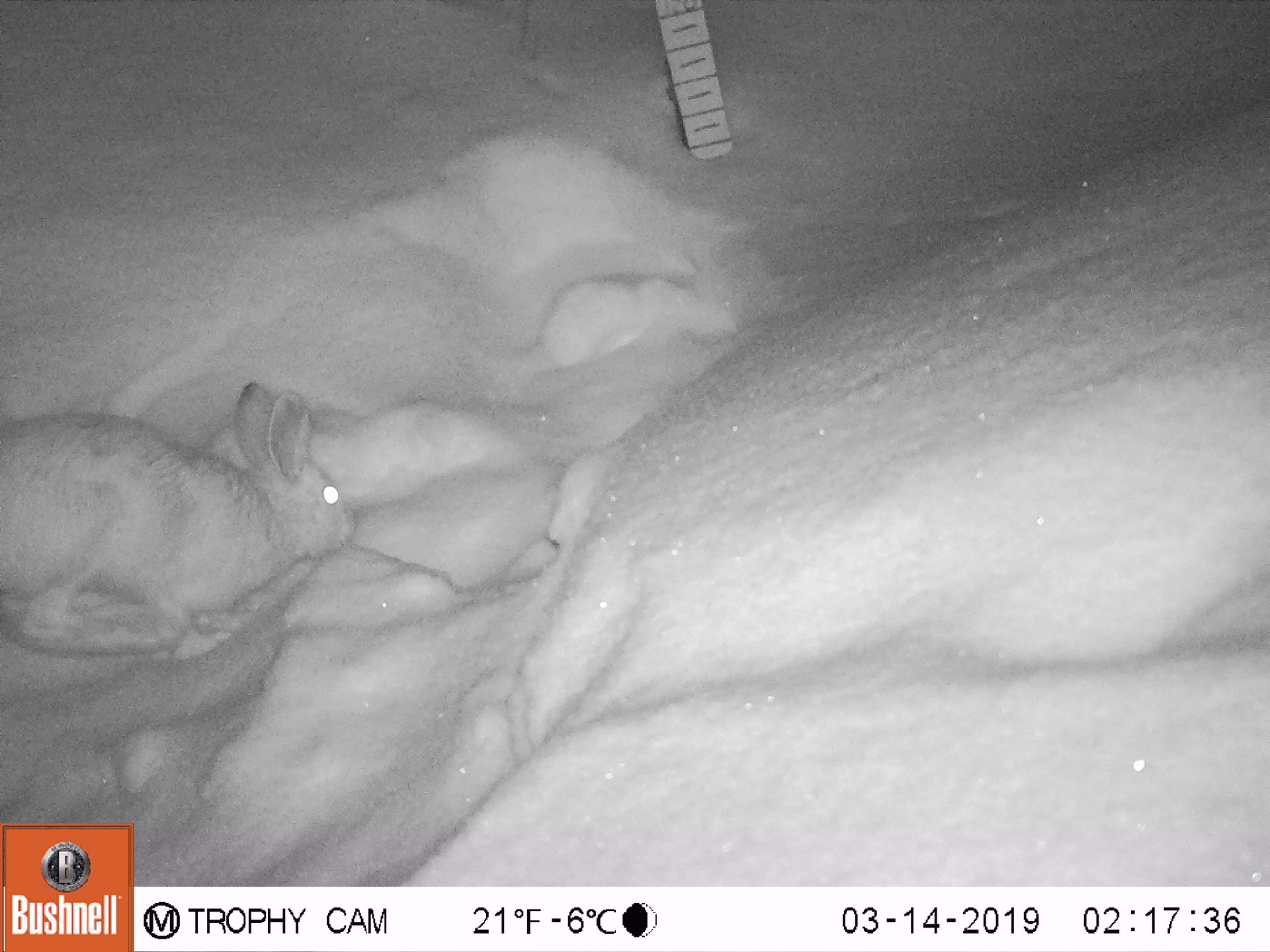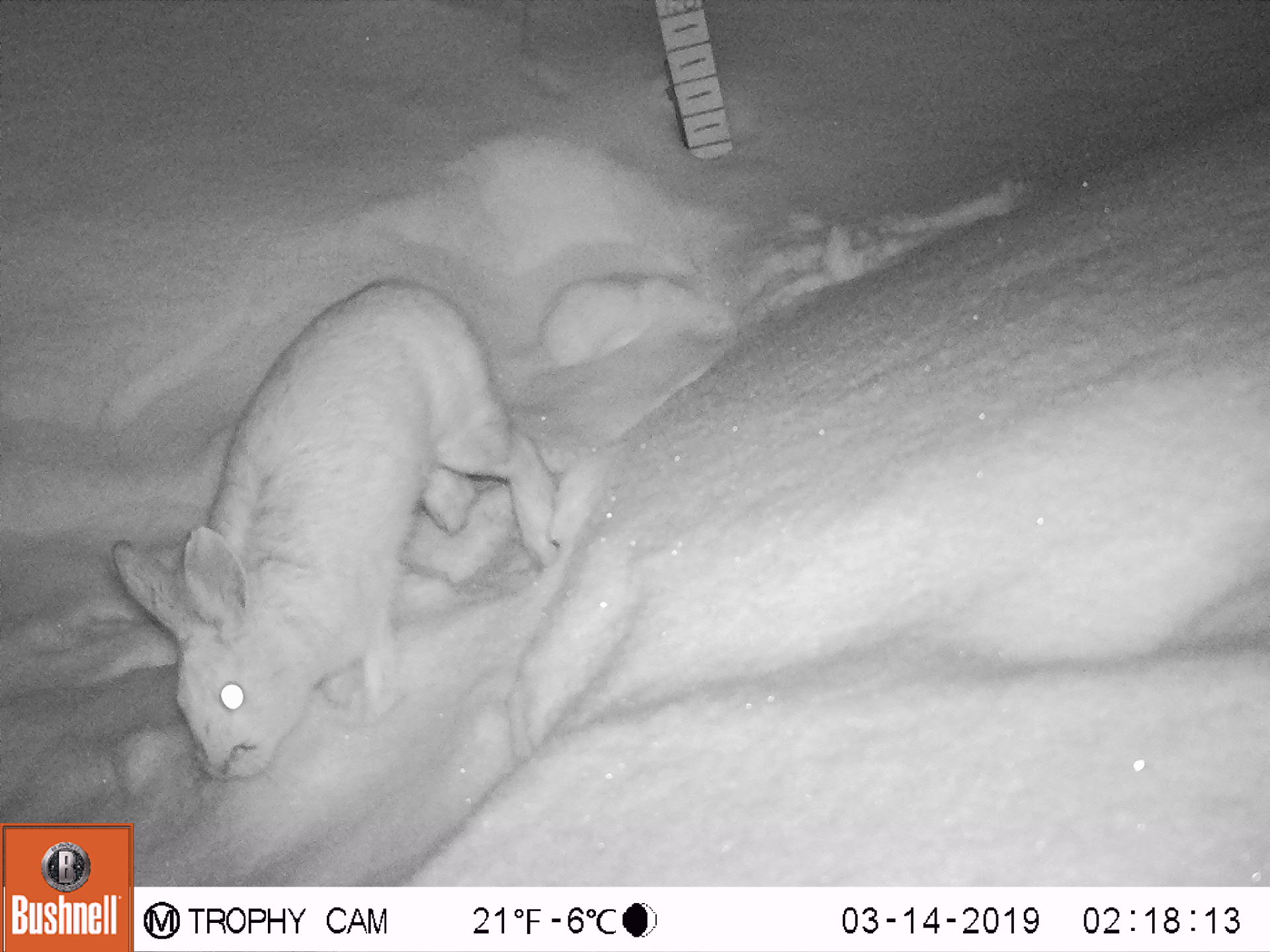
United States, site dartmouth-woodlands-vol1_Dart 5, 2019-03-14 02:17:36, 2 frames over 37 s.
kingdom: Animalia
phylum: Chordata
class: Mammalia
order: Lagomorpha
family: Leporidae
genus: Lepus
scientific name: Lepus americanus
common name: snowshoe hare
Snowshoe hare (Lepus americanus).